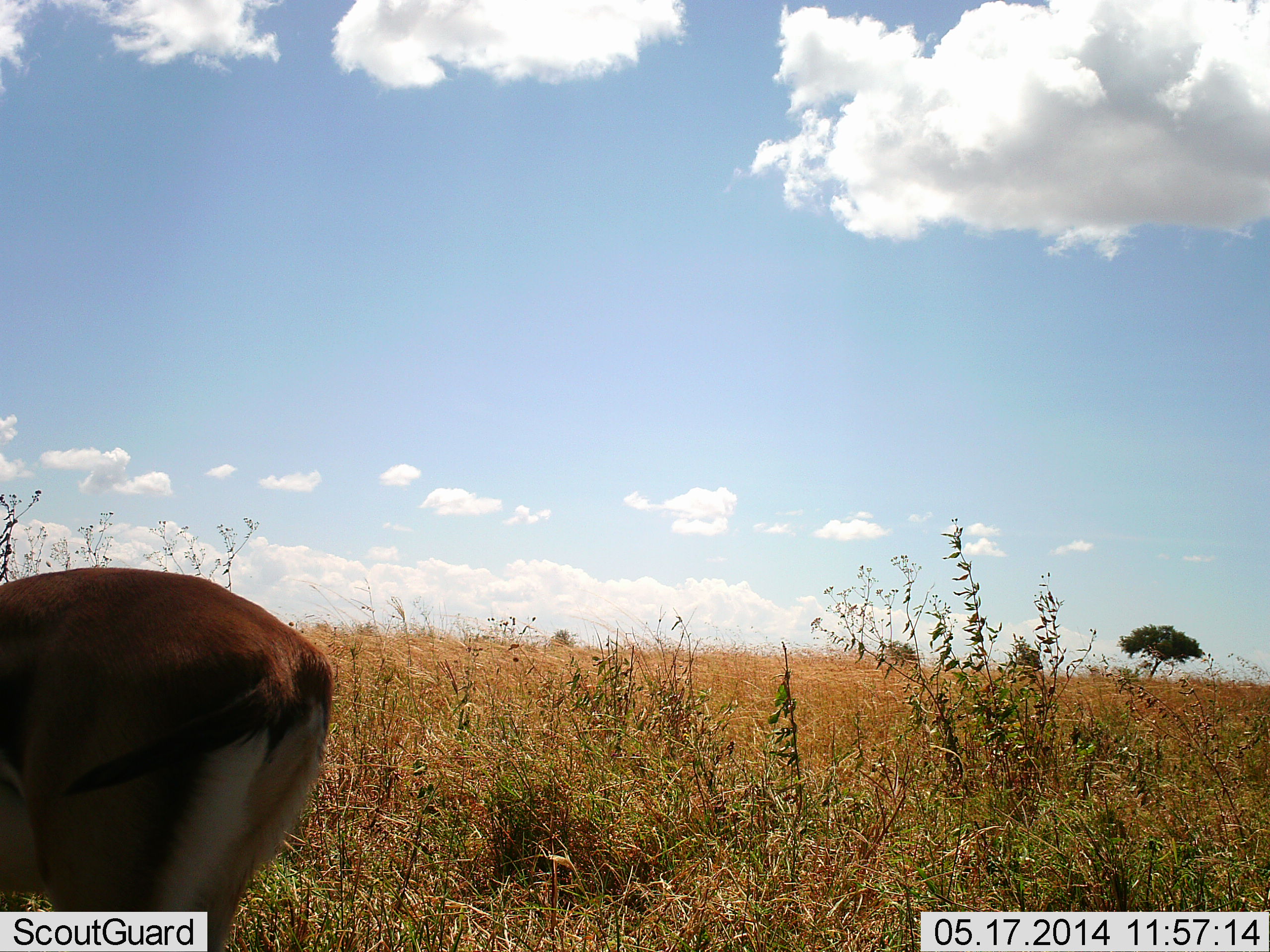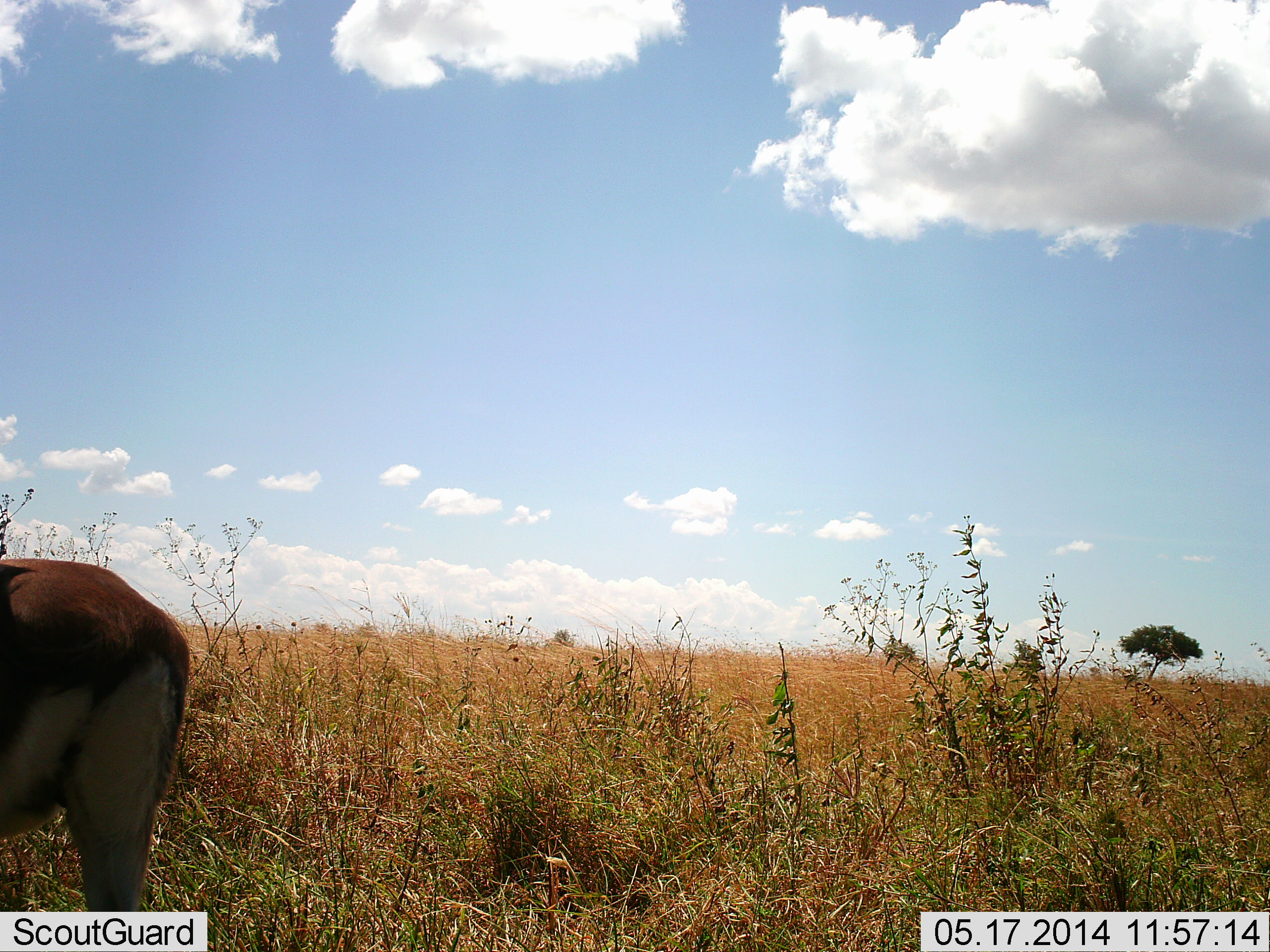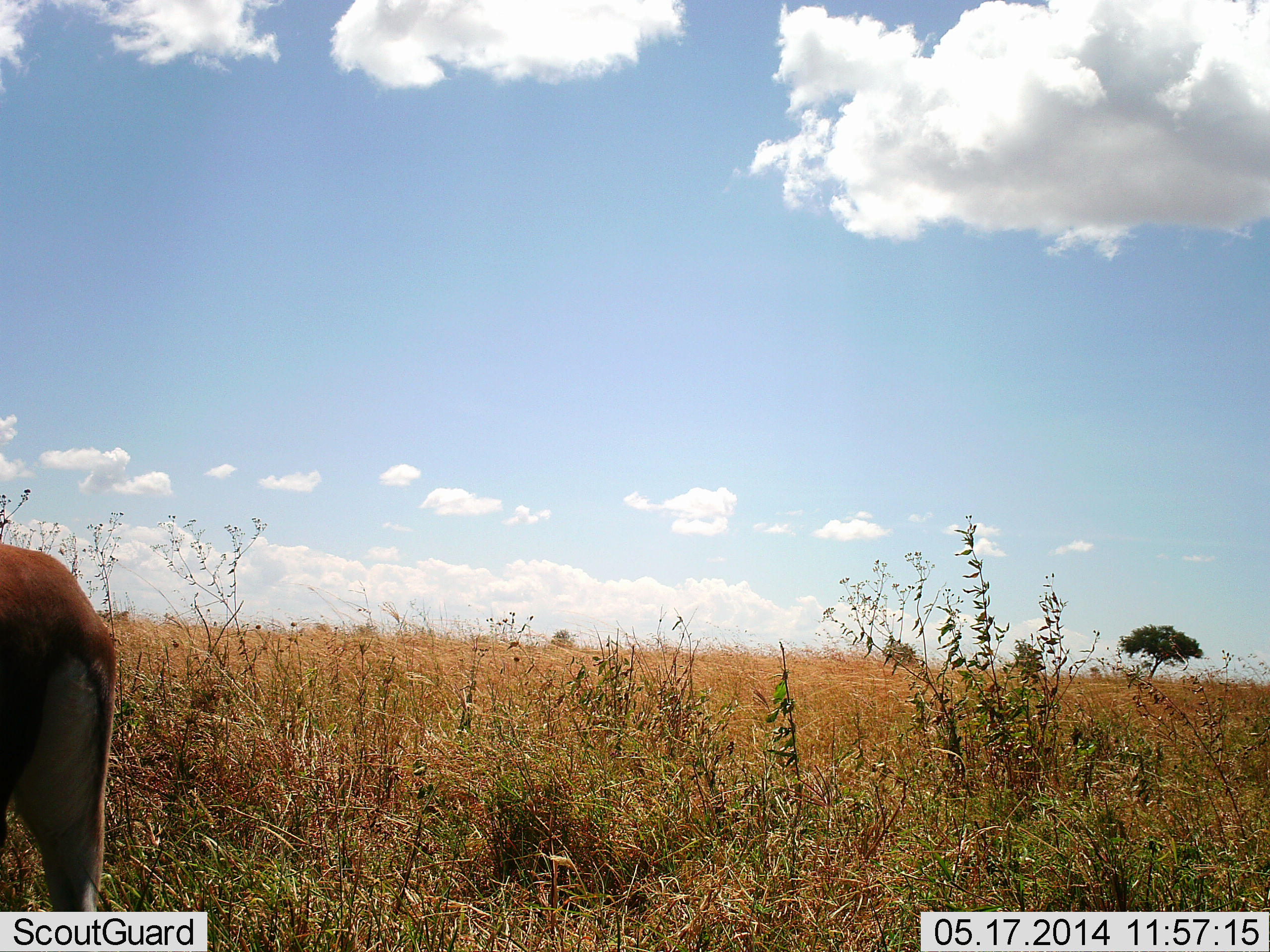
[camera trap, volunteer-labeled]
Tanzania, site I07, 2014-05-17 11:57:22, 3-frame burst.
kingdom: Animalia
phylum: Chordata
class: Mammalia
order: Artiodactyla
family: Bovidae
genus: Eudorcas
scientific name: Eudorcas thomsonii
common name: thomson's gazelle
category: gazellethomsons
Gazellethomsons (thomson's gazelle) (Eudorcas thomsonii), count 1. Behavior (volunteer vote fractions): standing 20%, resting 0%, moving 80%, interacting 0%. Young present (vote fraction): 0%. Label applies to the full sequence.